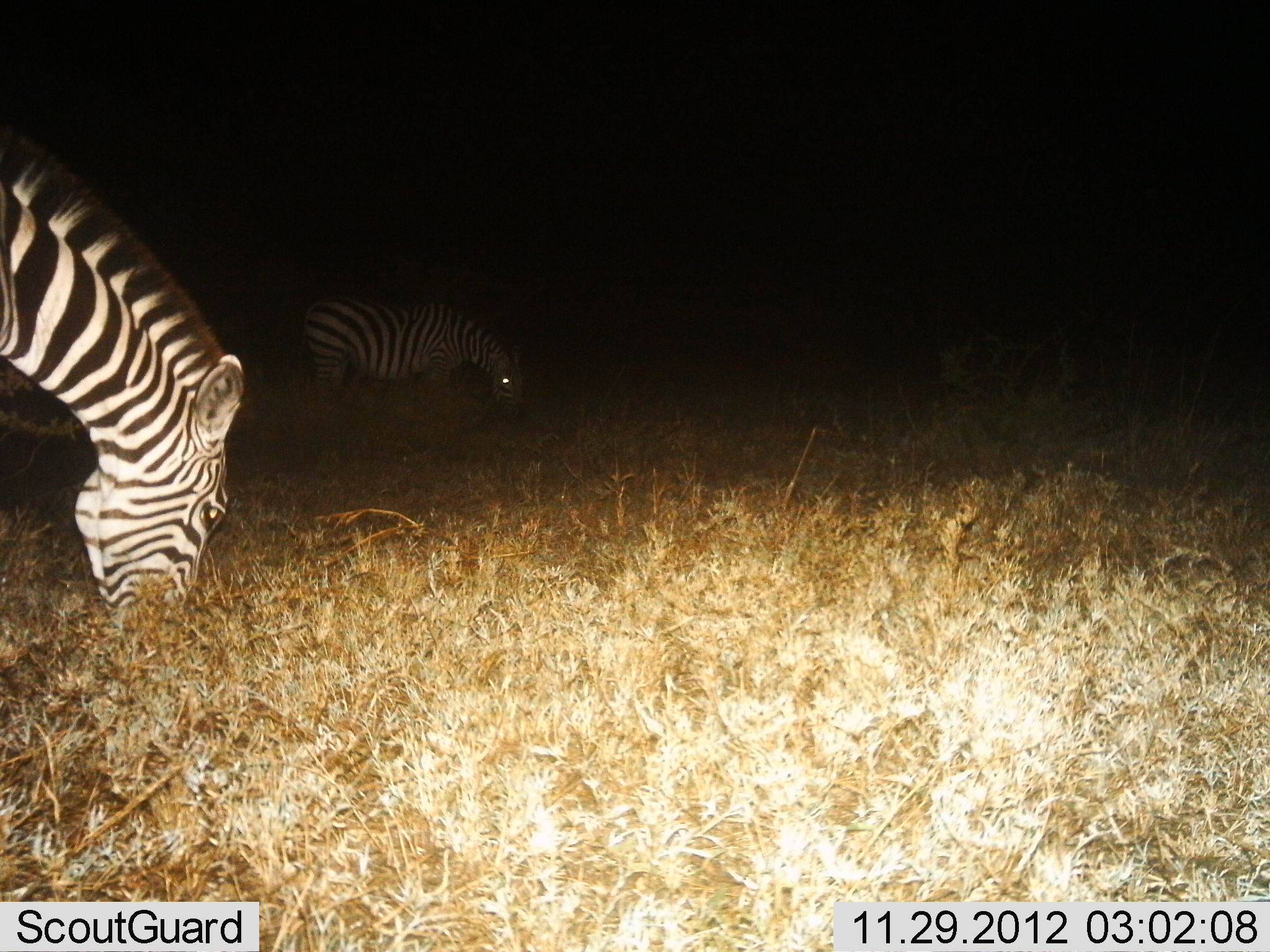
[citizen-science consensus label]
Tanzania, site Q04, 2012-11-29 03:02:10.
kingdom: Animalia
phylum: Chordata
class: Mammalia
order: Perissodactyla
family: Equidae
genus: Equus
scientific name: Equus quagga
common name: plains zebra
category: zebra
Zebra (plains zebra) (Equus quagga), count 2. Behavior (volunteer vote fractions): standing 40%, resting 0%, moving 0%, interacting 0%. Young present (vote fraction): 0%. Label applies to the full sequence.